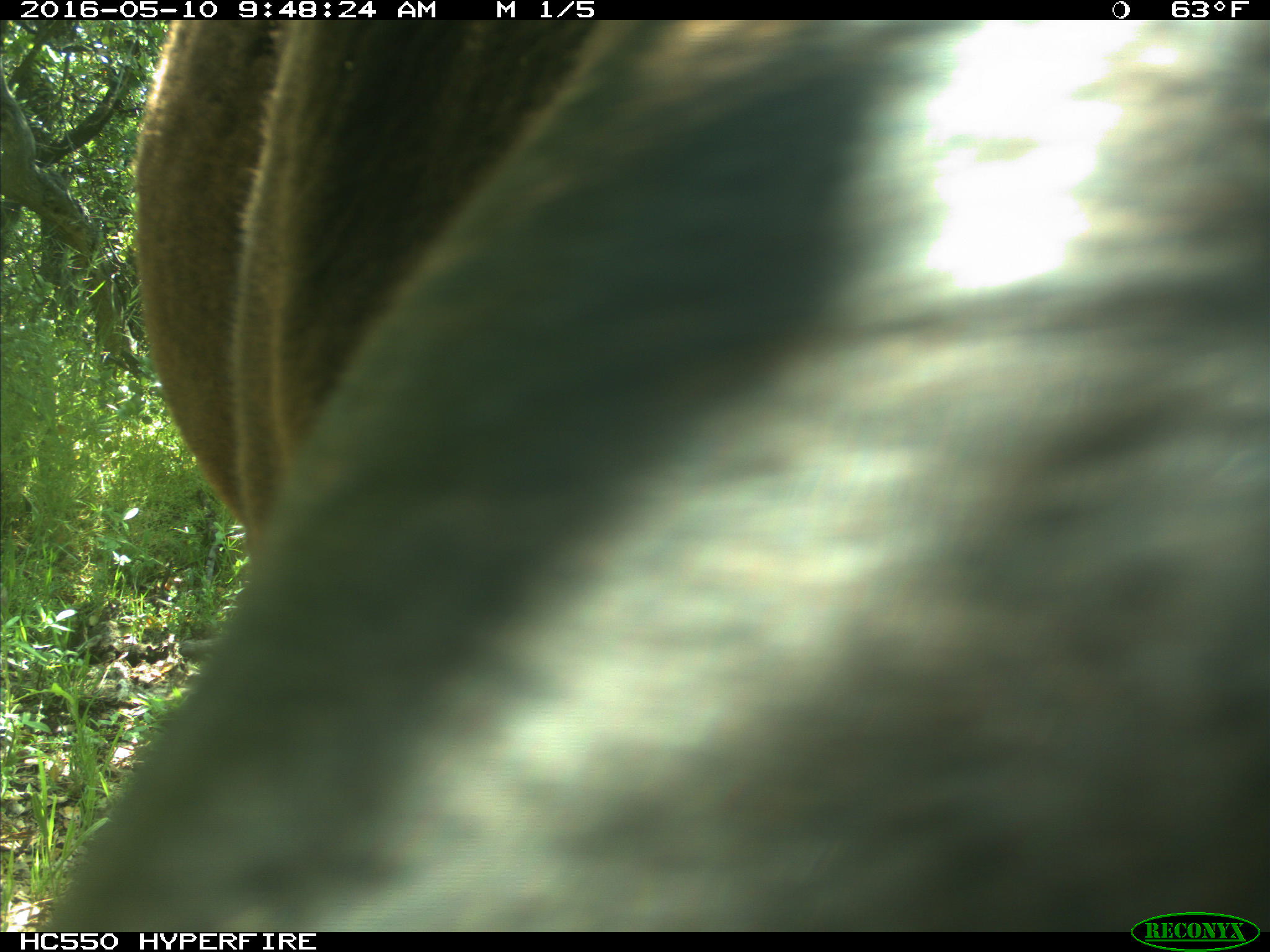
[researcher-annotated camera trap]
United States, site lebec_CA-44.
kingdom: Animalia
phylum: Chordata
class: Mammalia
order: Artiodactyla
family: Bovidae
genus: Bos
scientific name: Bos taurus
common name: domestic cow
Bos taurus (domestic cow).